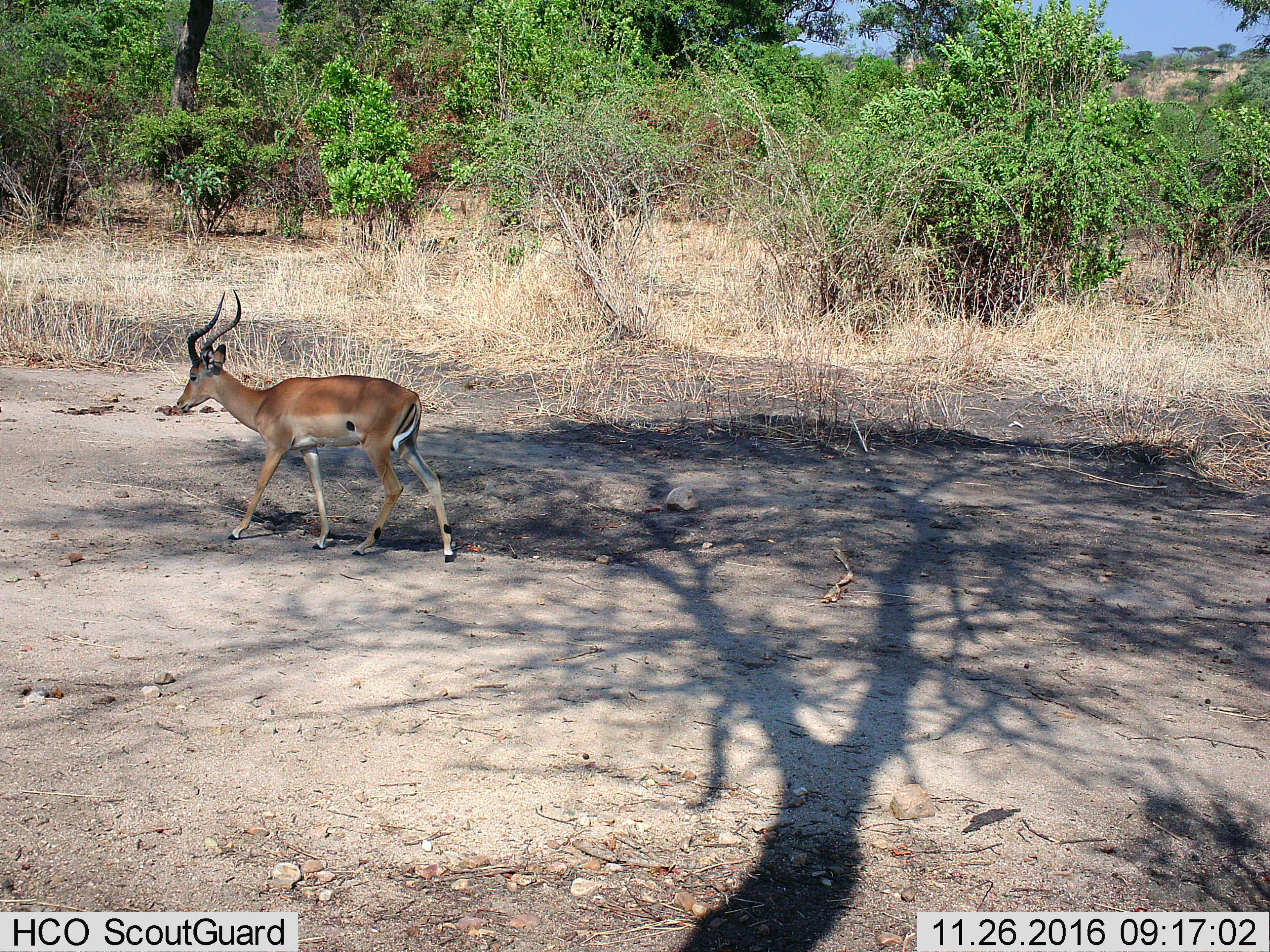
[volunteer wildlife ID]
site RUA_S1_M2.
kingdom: Animalia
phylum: Chordata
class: Mammalia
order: Artiodactyla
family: Bovidae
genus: Aepyceros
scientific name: Aepyceros melampus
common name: impala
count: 1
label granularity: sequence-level